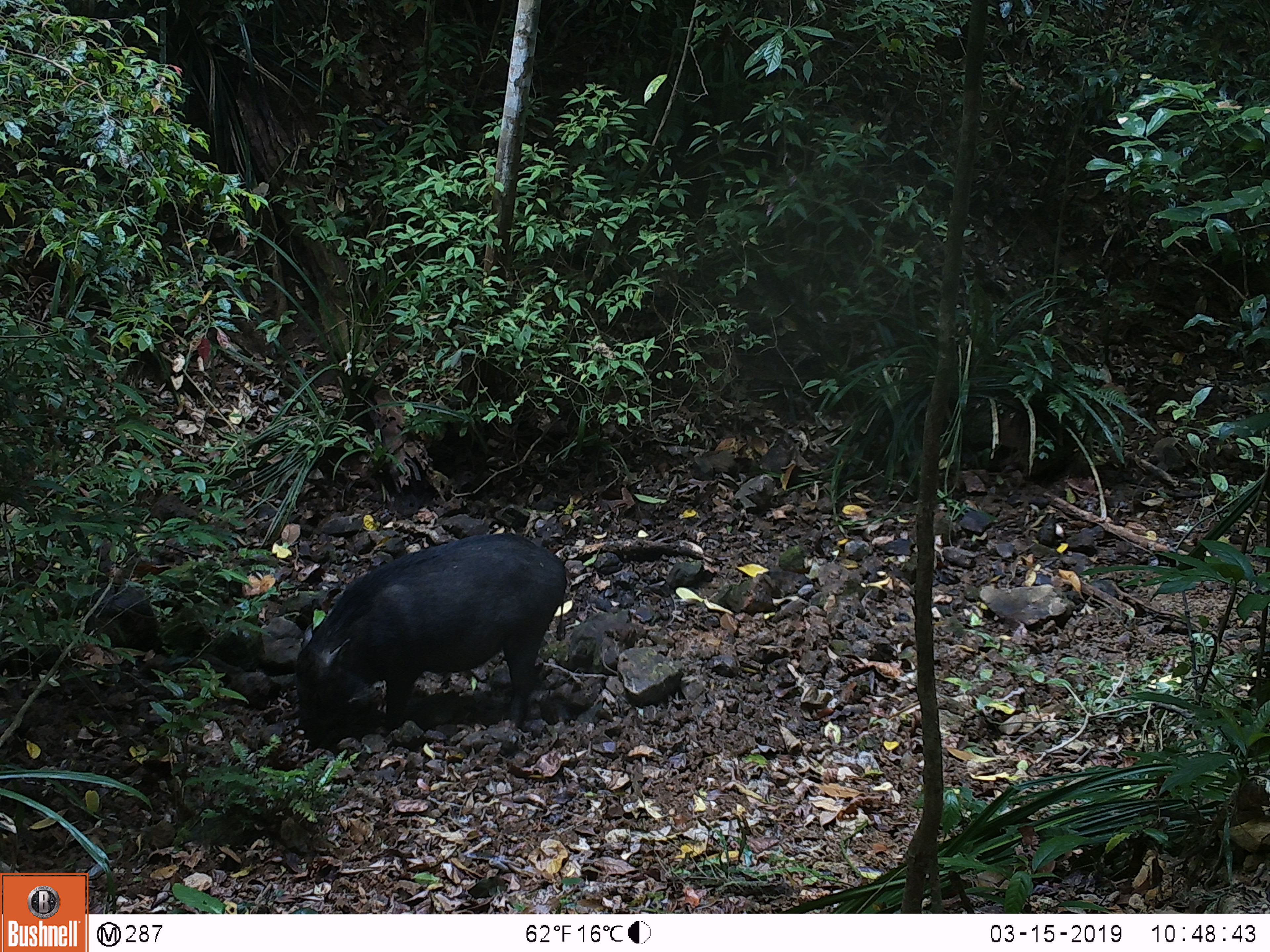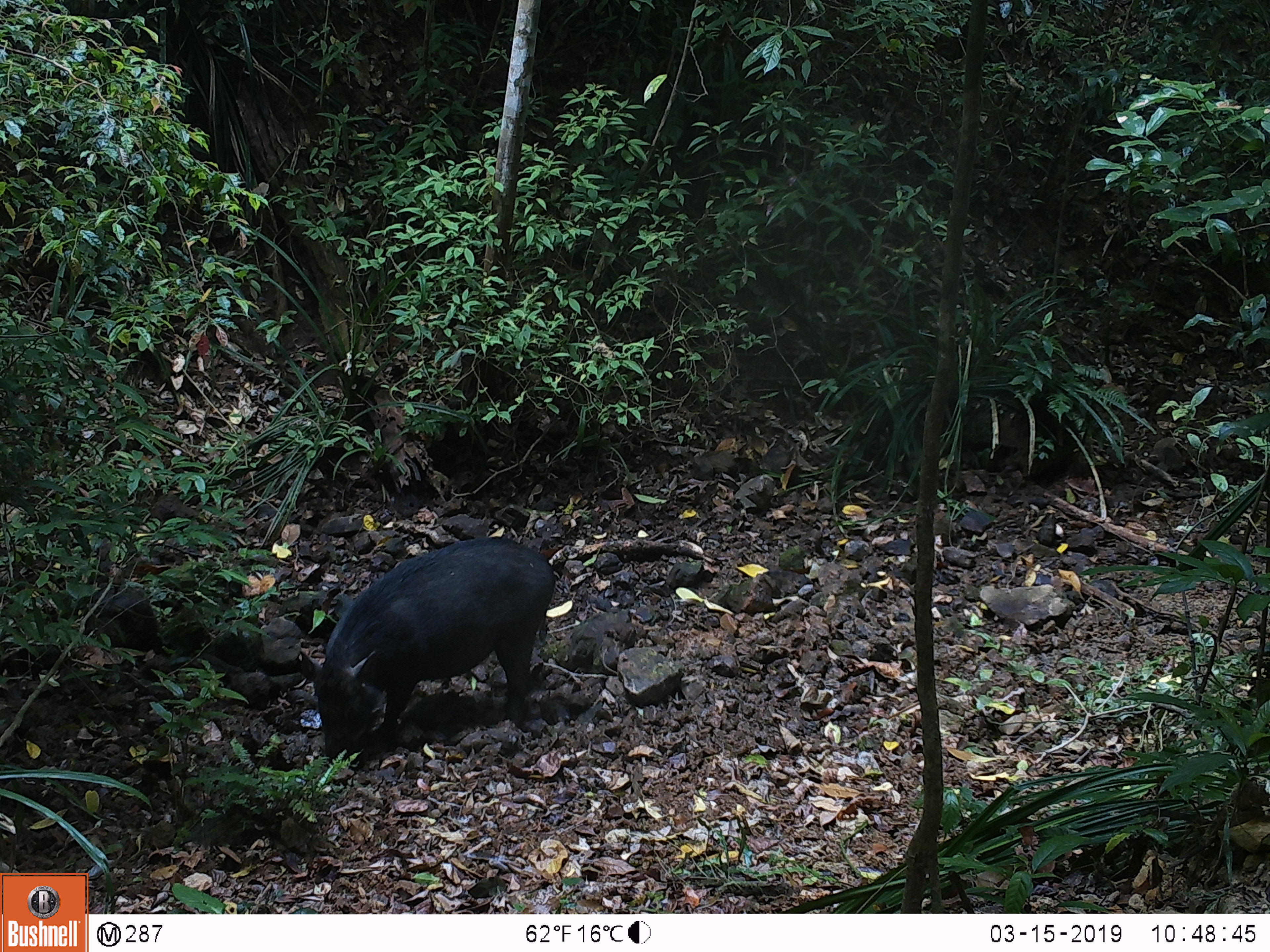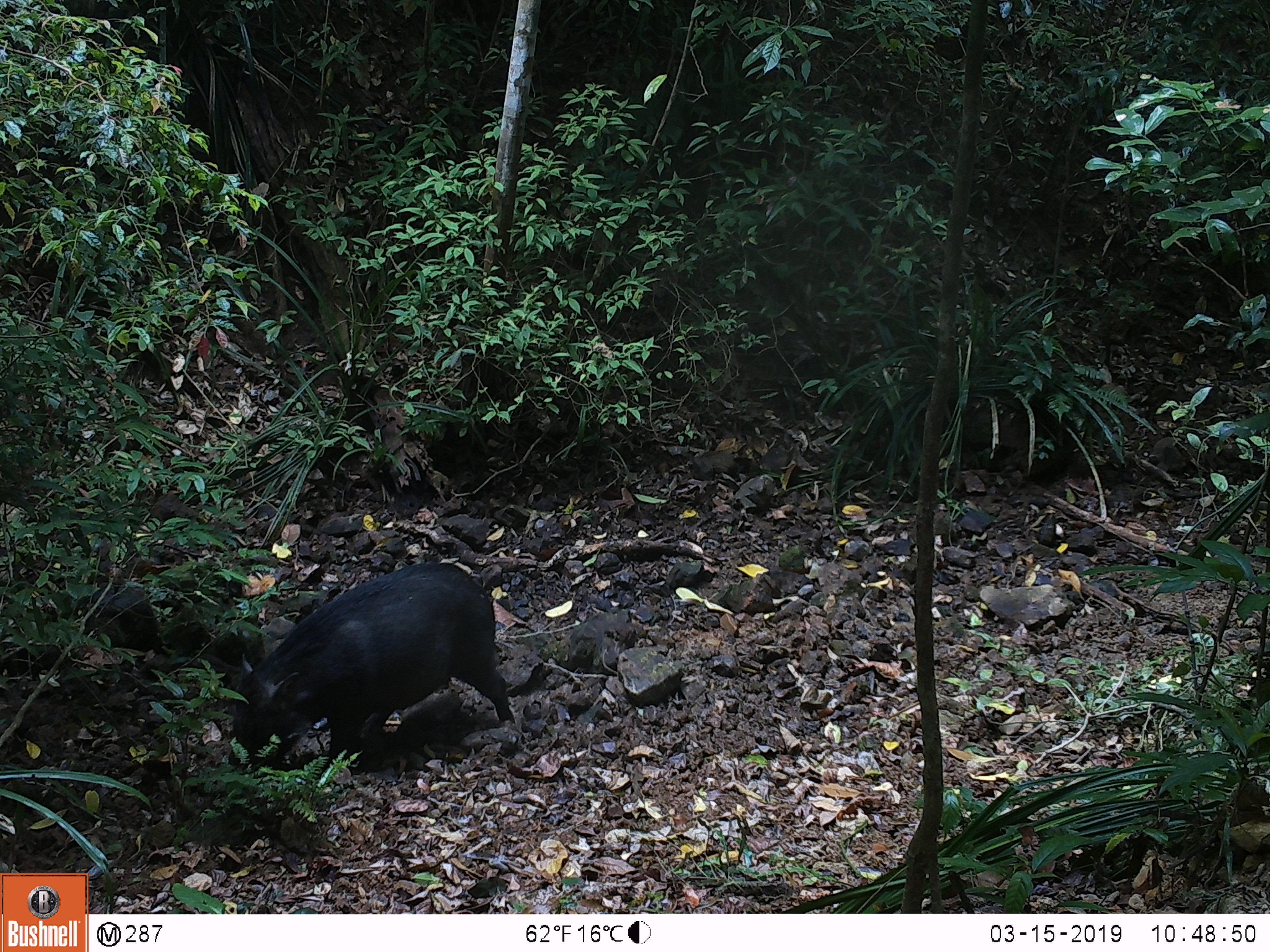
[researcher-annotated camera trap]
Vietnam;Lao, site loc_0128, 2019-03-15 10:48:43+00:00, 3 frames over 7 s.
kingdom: Animalia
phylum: Chordata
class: Mammalia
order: Artiodactyla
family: Suidae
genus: Sus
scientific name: Sus scrofa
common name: eurasian wild pig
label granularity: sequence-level